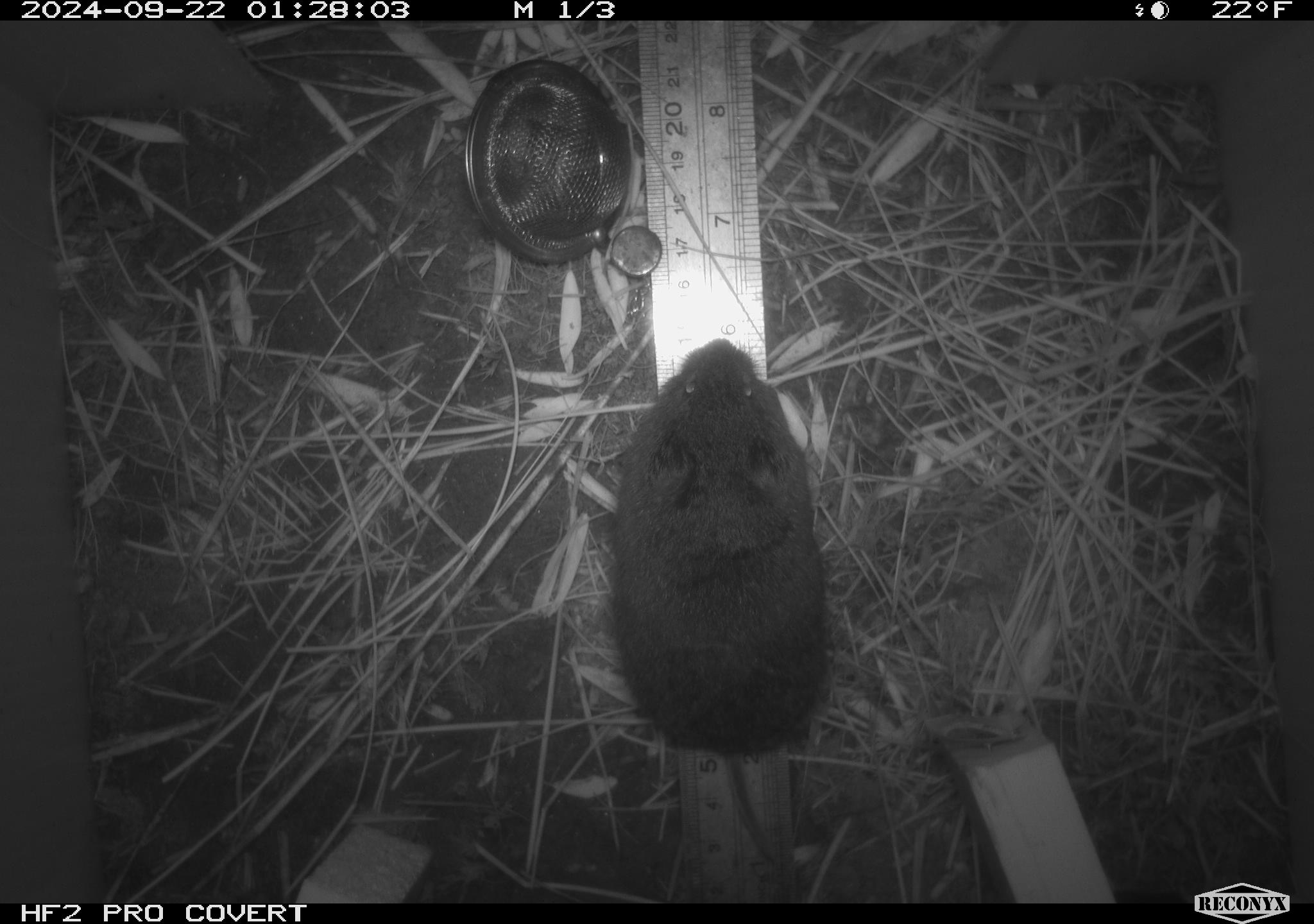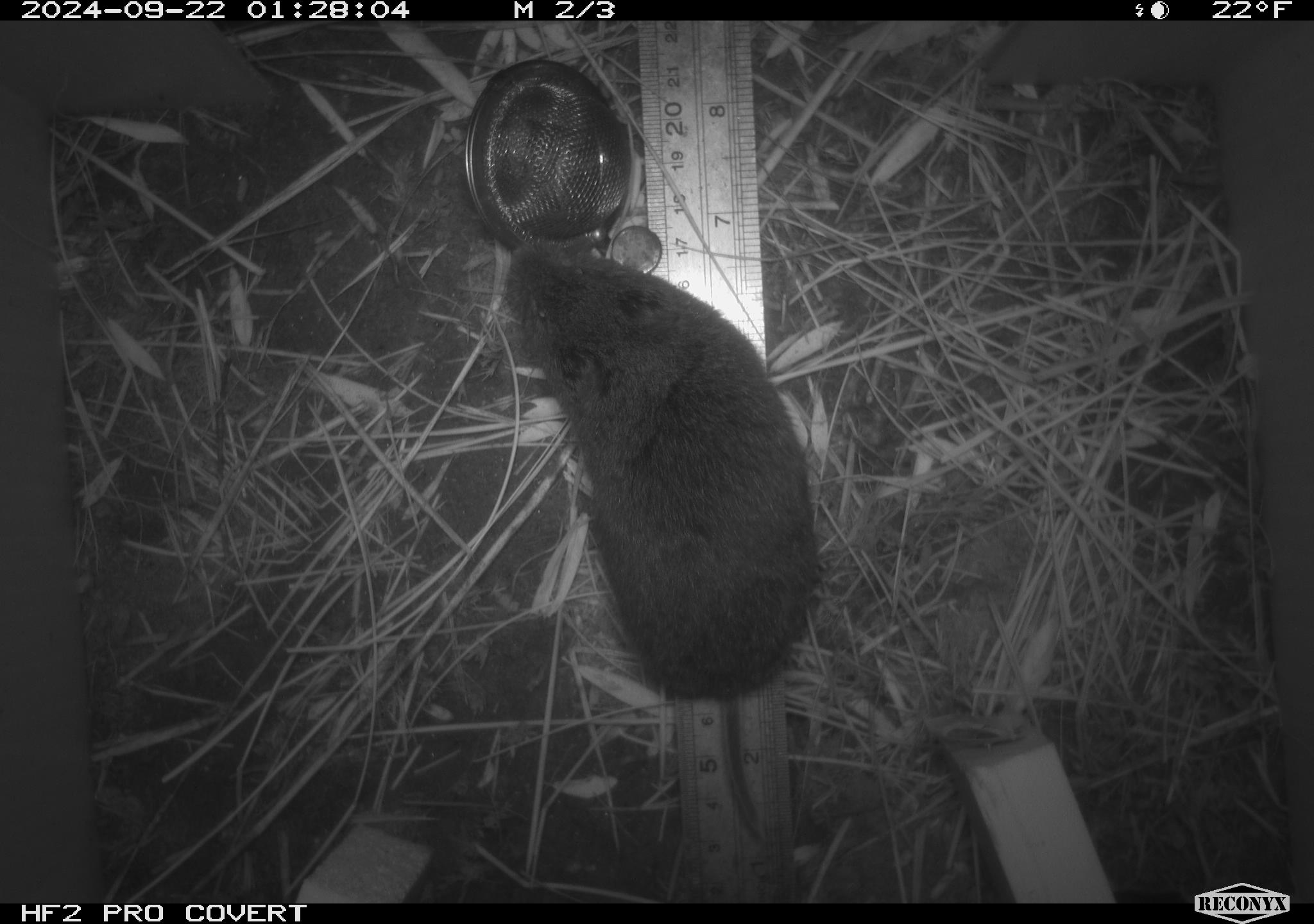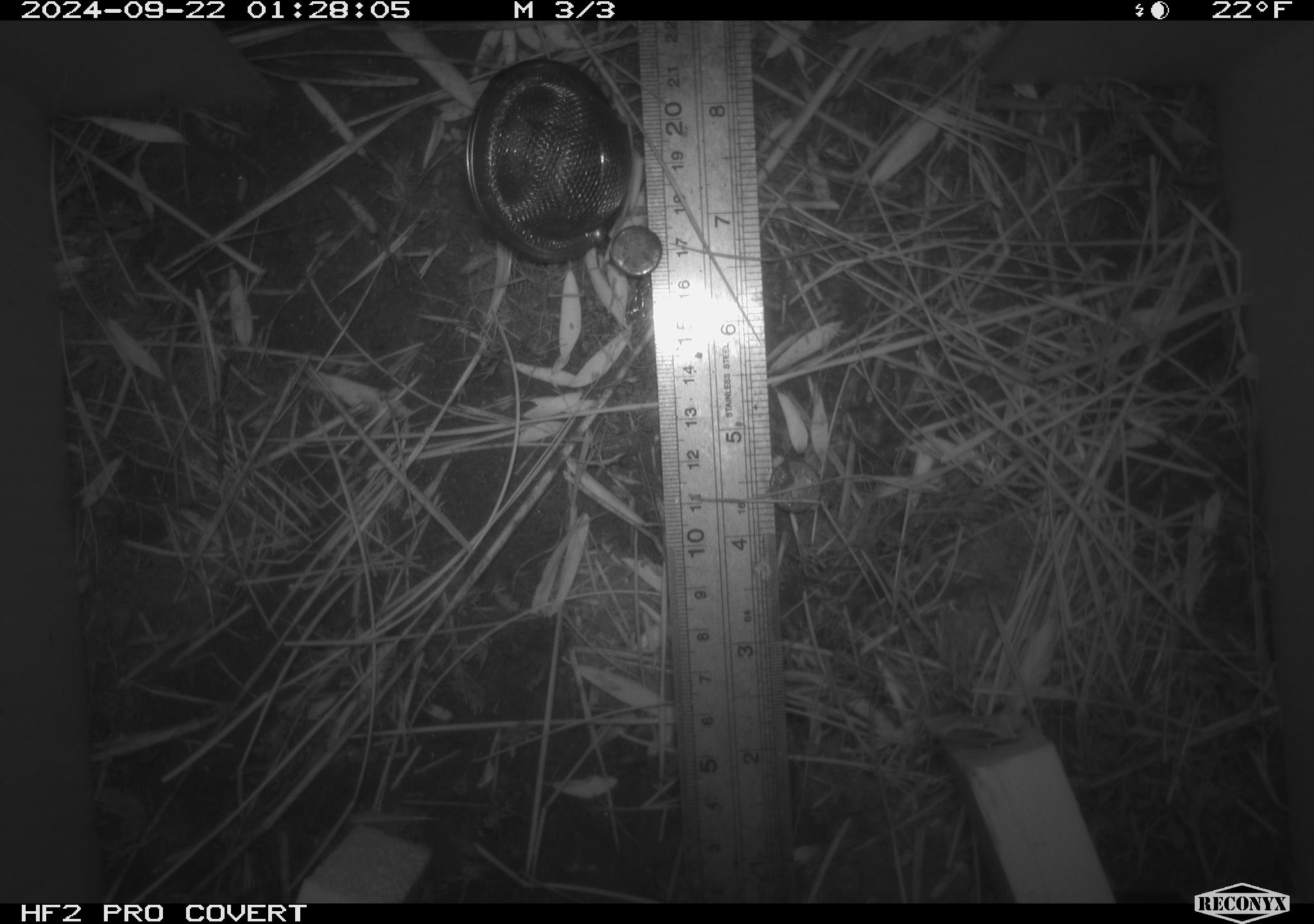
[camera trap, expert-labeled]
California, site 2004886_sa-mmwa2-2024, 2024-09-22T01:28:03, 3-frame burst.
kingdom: Animalia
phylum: Chordata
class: Mammalia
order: Rodentia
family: Cricetidae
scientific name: Arvicolinae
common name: voles, lemmings, and muskrats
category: arvicolinae subfamily